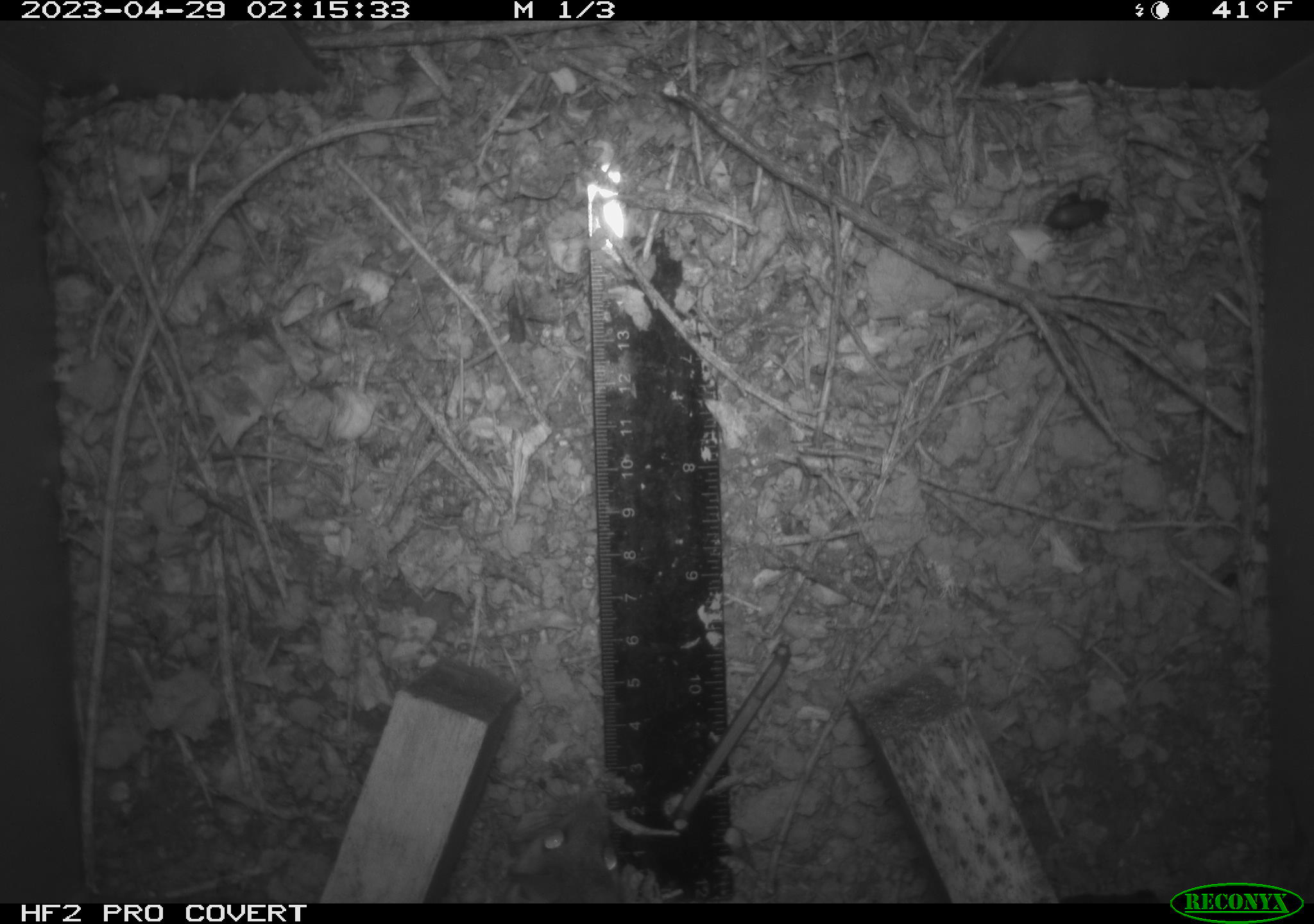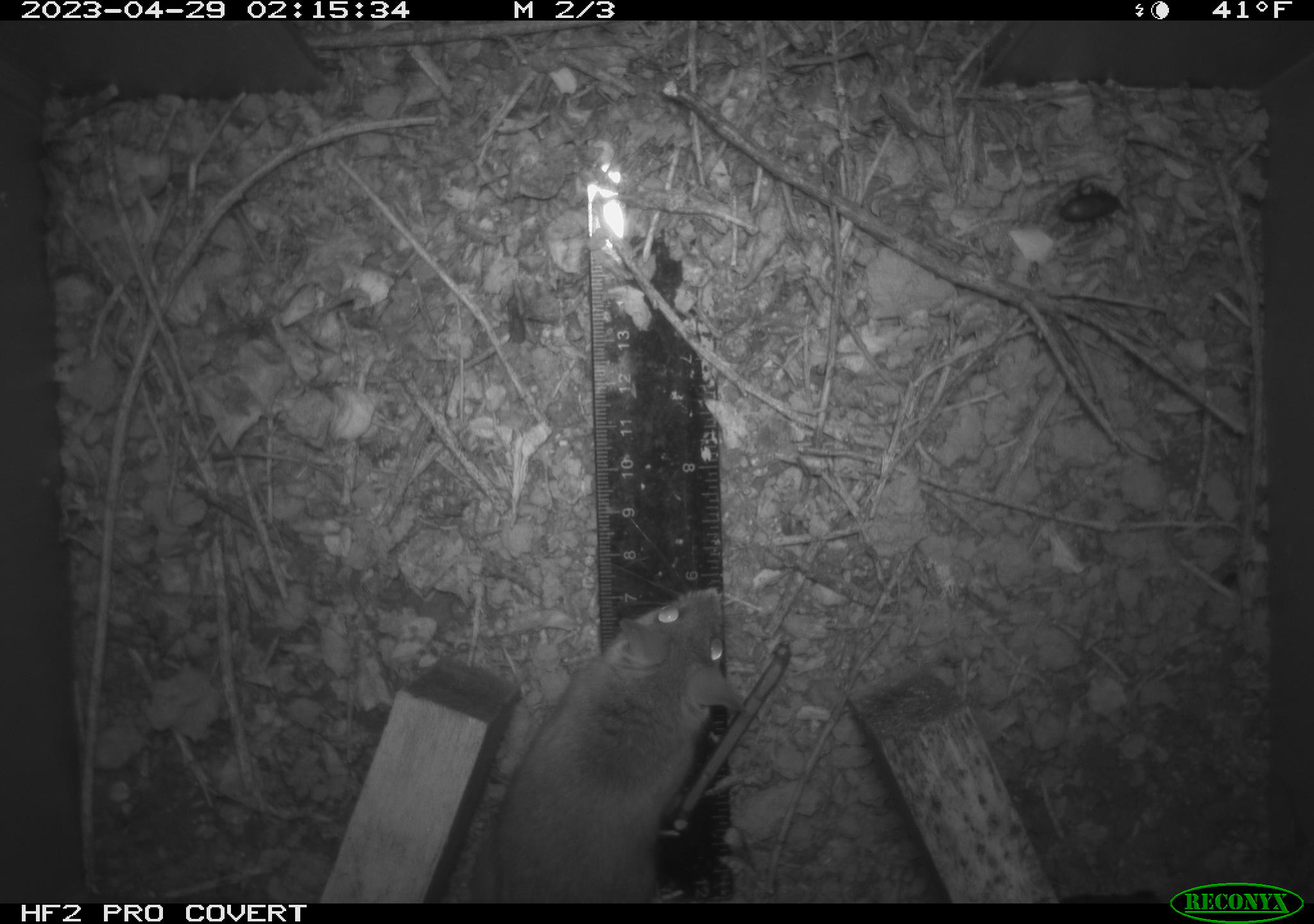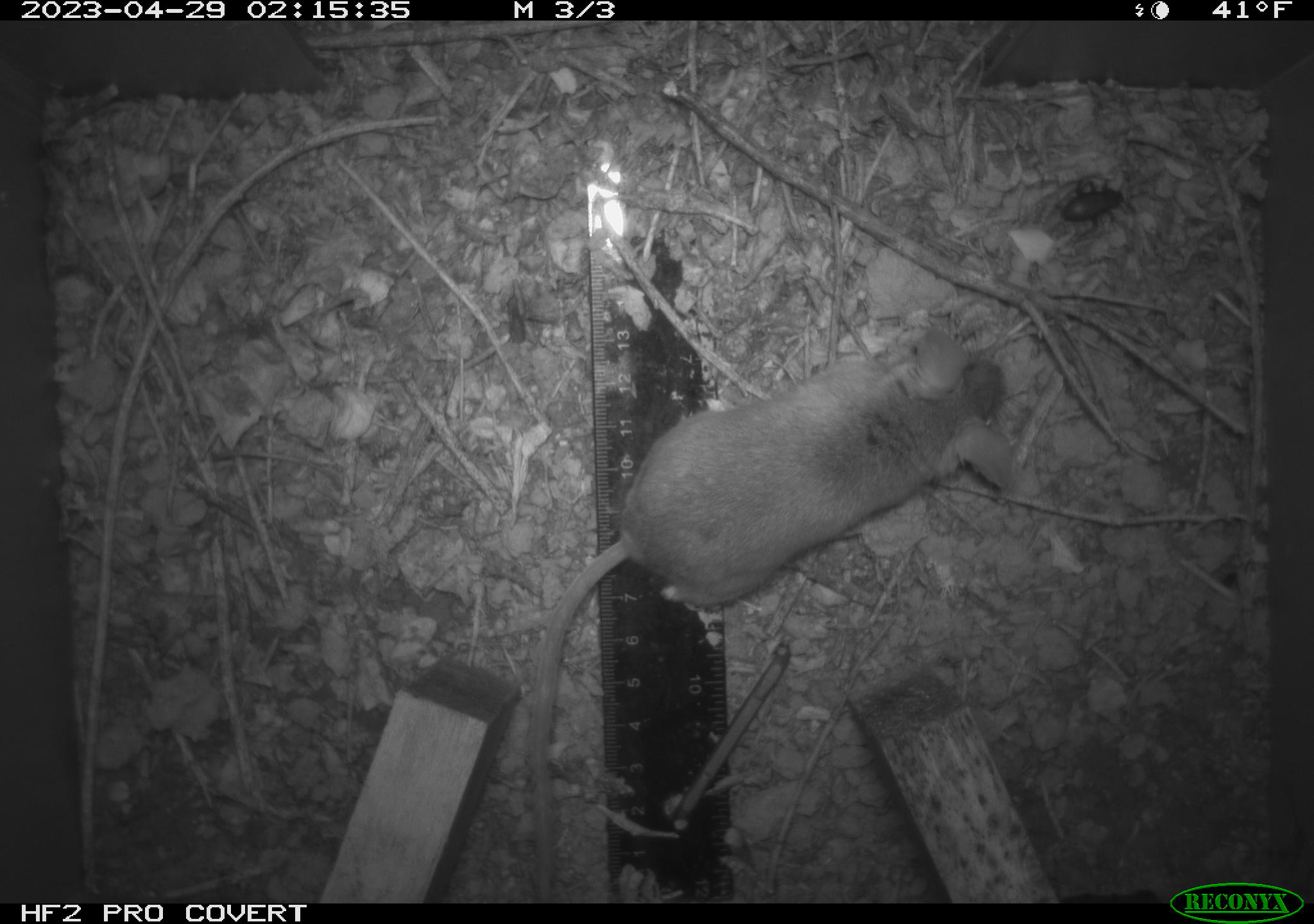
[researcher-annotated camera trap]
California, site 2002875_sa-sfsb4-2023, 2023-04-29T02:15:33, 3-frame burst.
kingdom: Animalia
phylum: Chordata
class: Mammalia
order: Rodentia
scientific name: Rodentia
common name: mouse species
Mouse species (Rodentia).